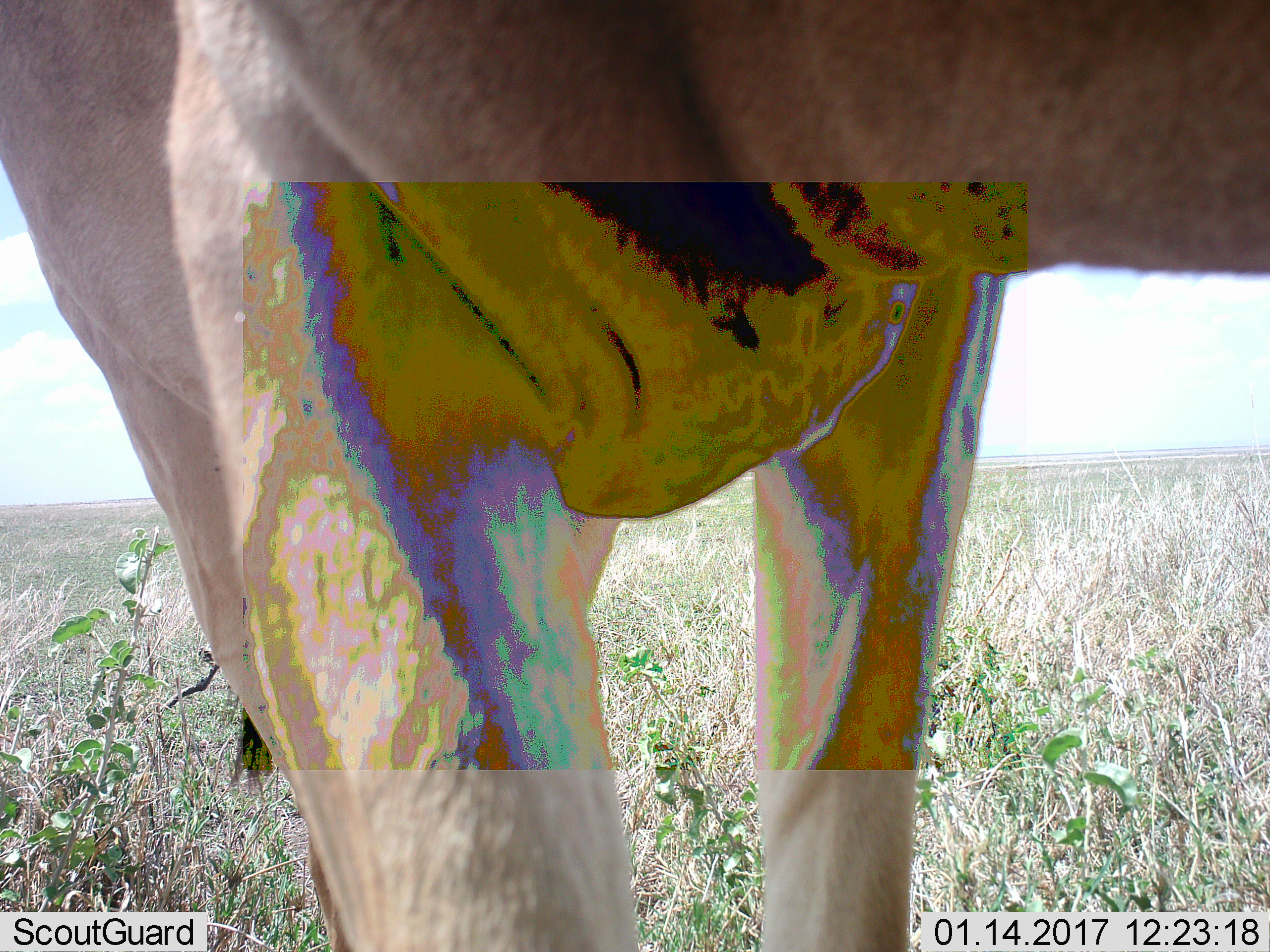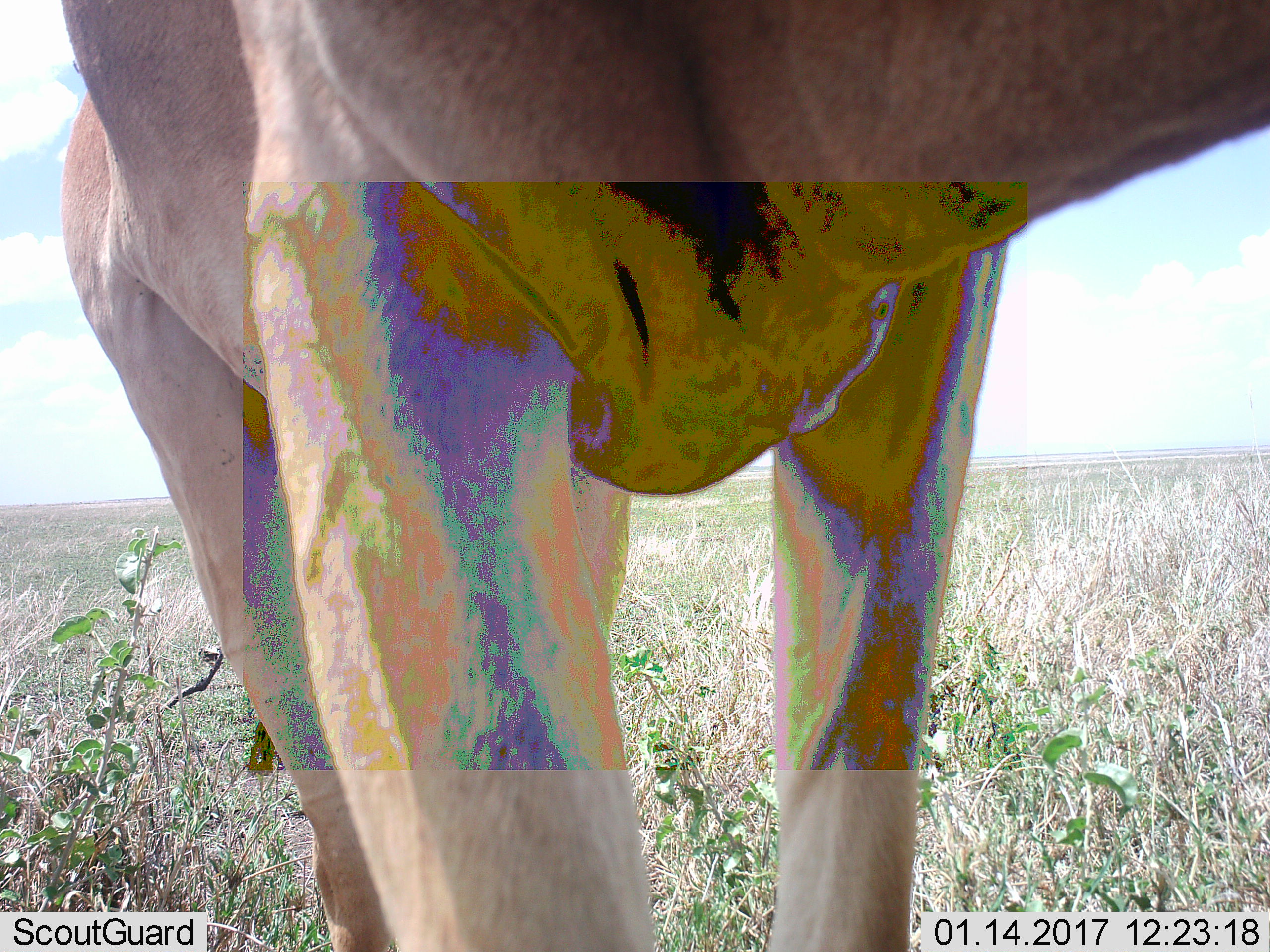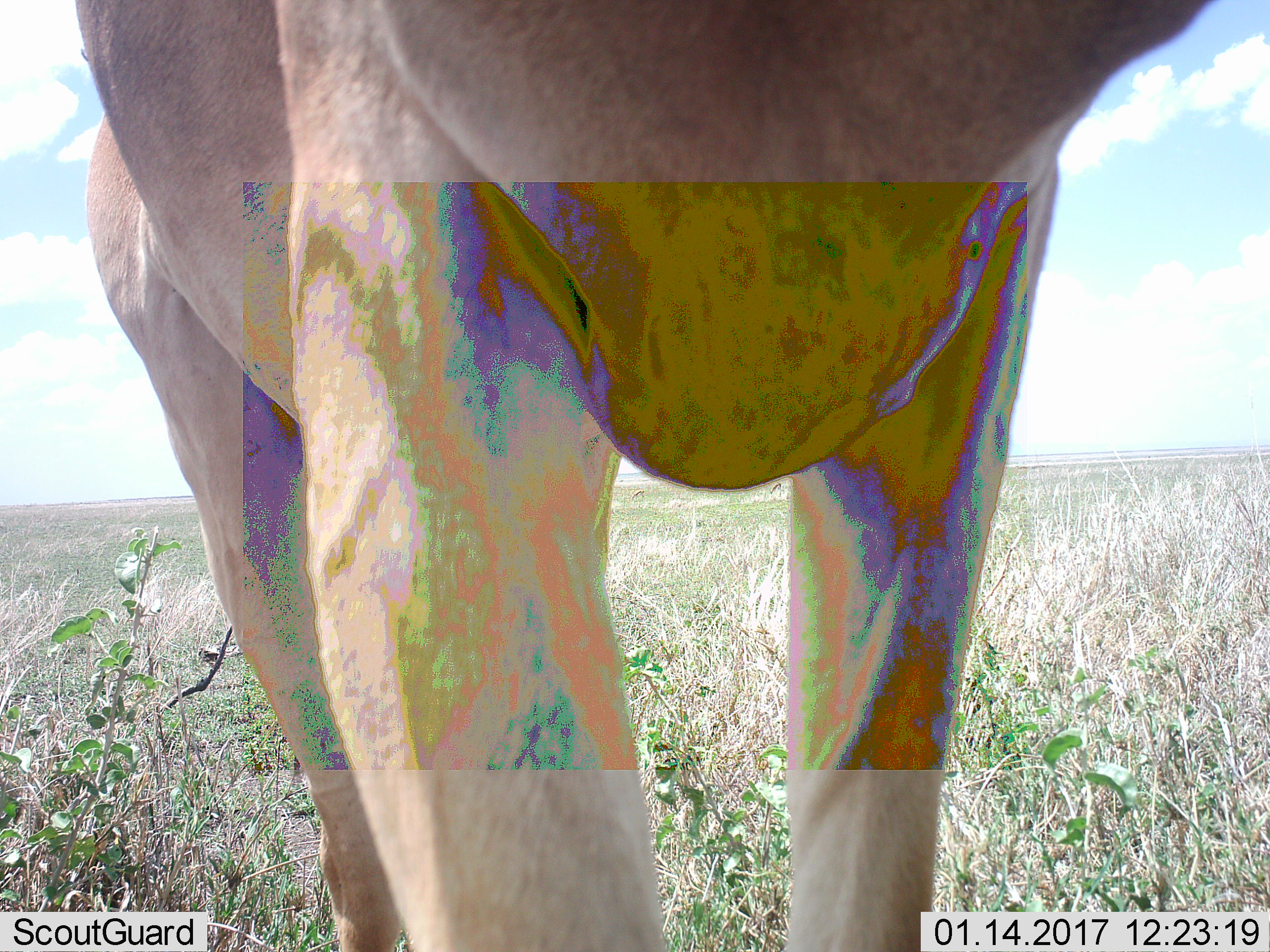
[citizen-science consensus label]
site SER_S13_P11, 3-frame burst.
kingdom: Animalia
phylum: Chordata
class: Mammalia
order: Artiodactyla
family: Bovidae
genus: Alcelaphus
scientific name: Alcelaphus buselaphus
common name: hartebeest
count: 1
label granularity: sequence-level